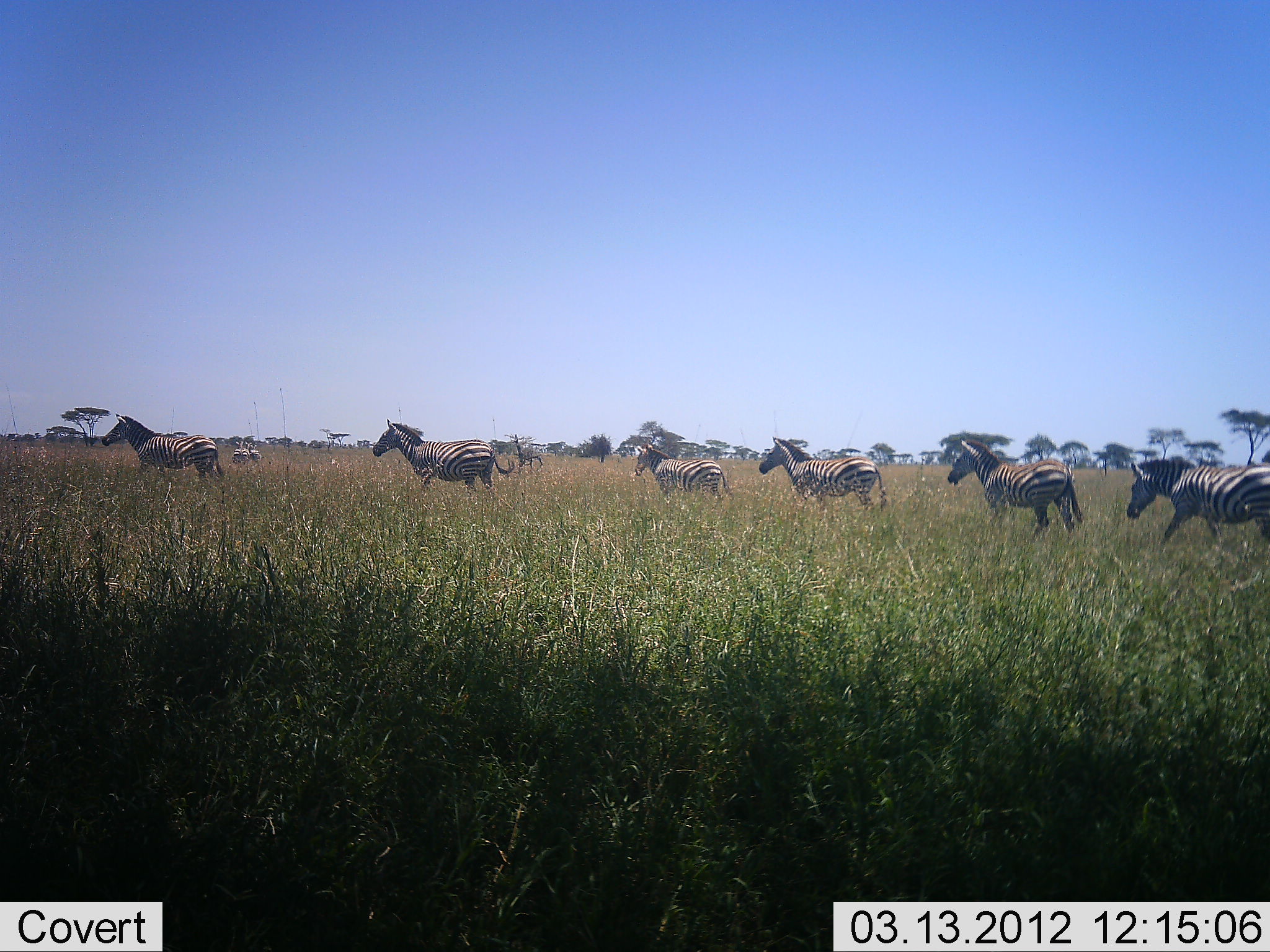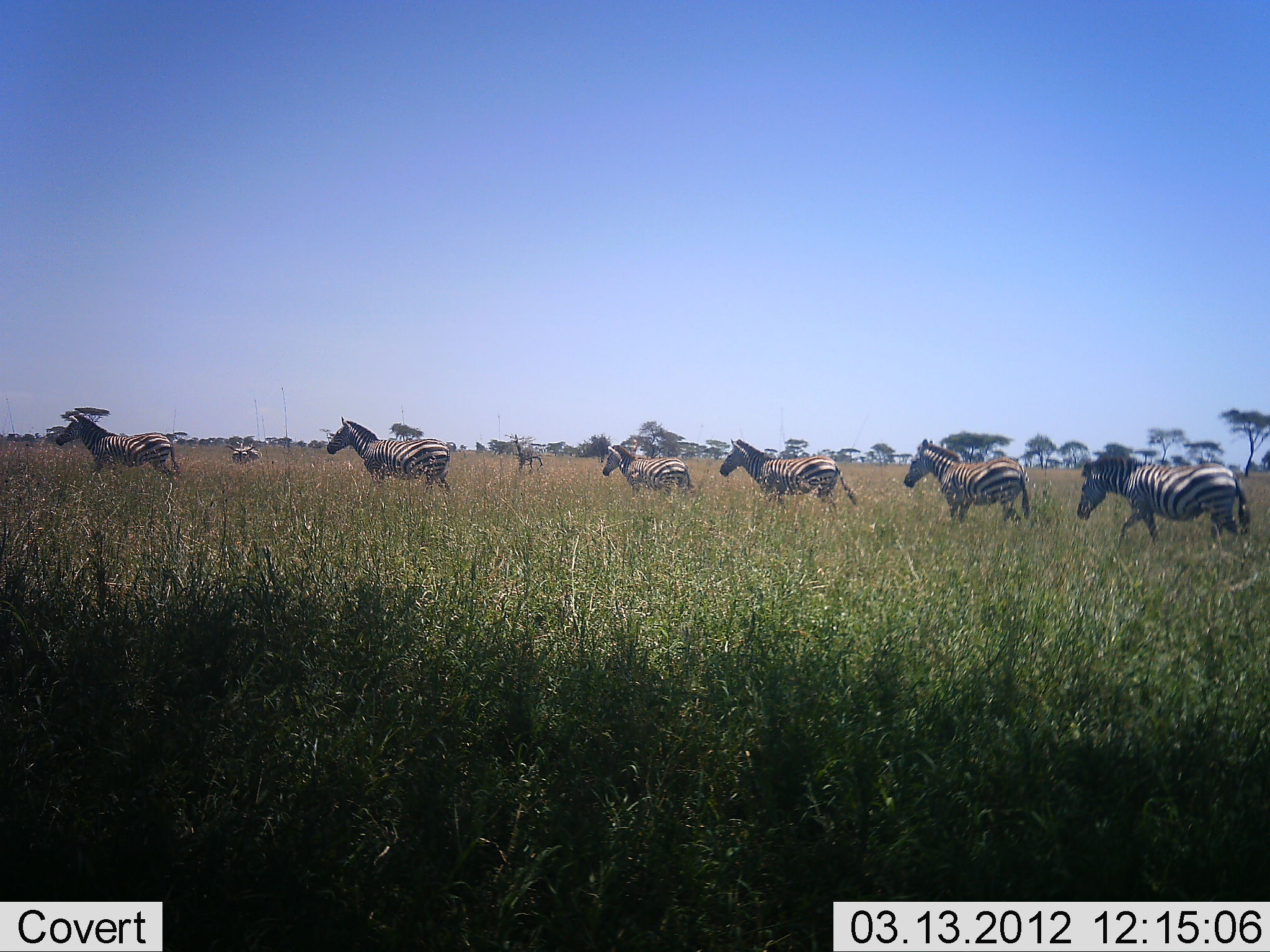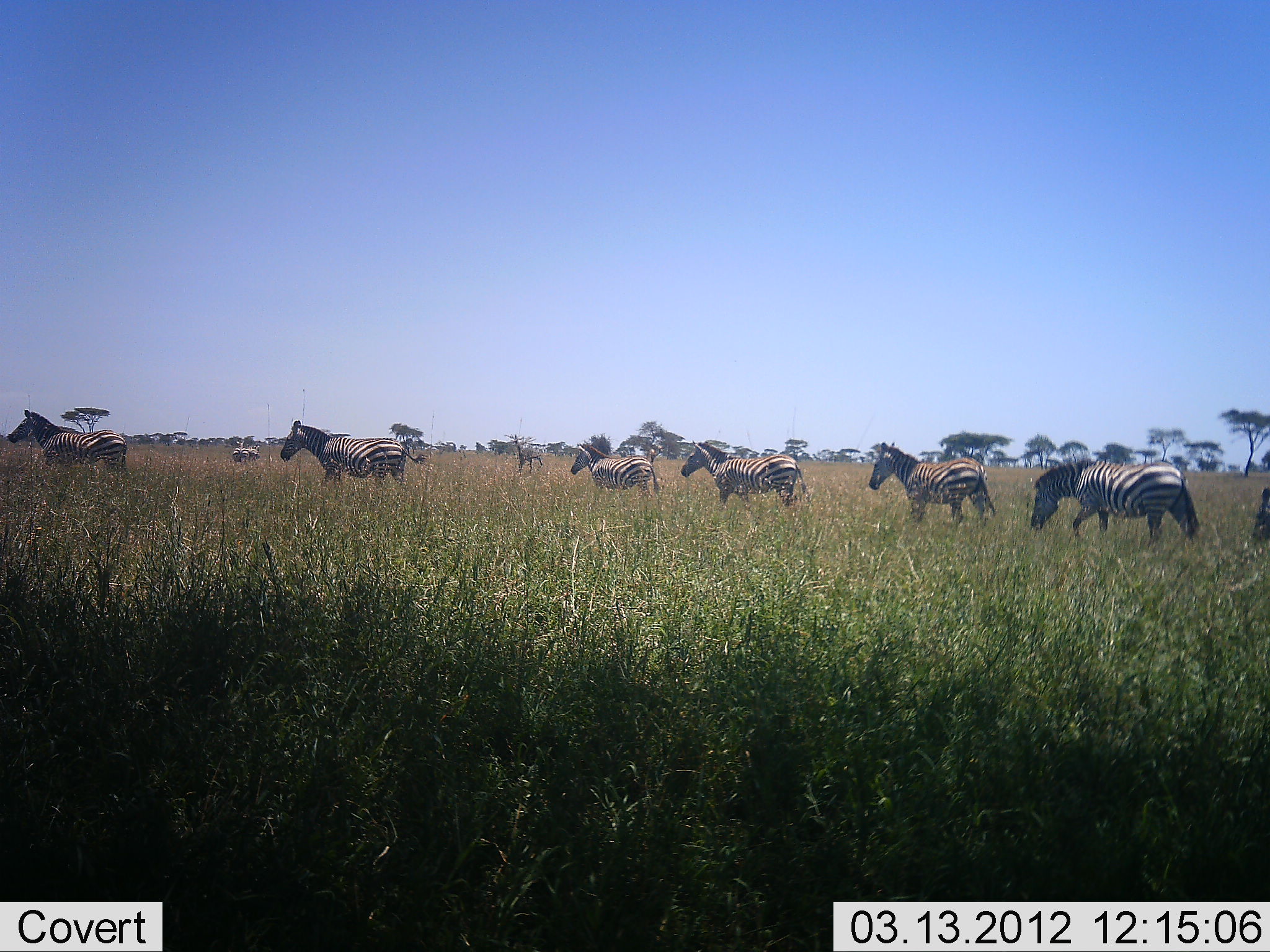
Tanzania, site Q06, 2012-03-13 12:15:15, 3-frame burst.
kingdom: Animalia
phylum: Chordata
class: Mammalia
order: Perissodactyla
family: Equidae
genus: Equus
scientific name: Equus quagga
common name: plains zebra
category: zebra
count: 7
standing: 8%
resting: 0%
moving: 100%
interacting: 0%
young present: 4%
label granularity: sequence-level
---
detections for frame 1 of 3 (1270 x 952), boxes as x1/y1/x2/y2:
animal: 946/437/1088/549; 1126/457/1268/561; 372/417/514/511; 759/434/893/532; 101/412/224/497; 633/443/736/514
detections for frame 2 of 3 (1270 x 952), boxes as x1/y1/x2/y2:
animal: 1075/453/1253/561; 901/439/1033/539; 326/416/452/510; 719/437/861/520; 55/415/184/491; 601/445/696/502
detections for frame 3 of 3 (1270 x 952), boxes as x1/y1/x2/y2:
animal: 1028/454/1205/563; 680/438/815/546; 280/419/430/512; 867/440/998/540; 7/409/130/494; 570/442/663/512; 1250/486/1270/543